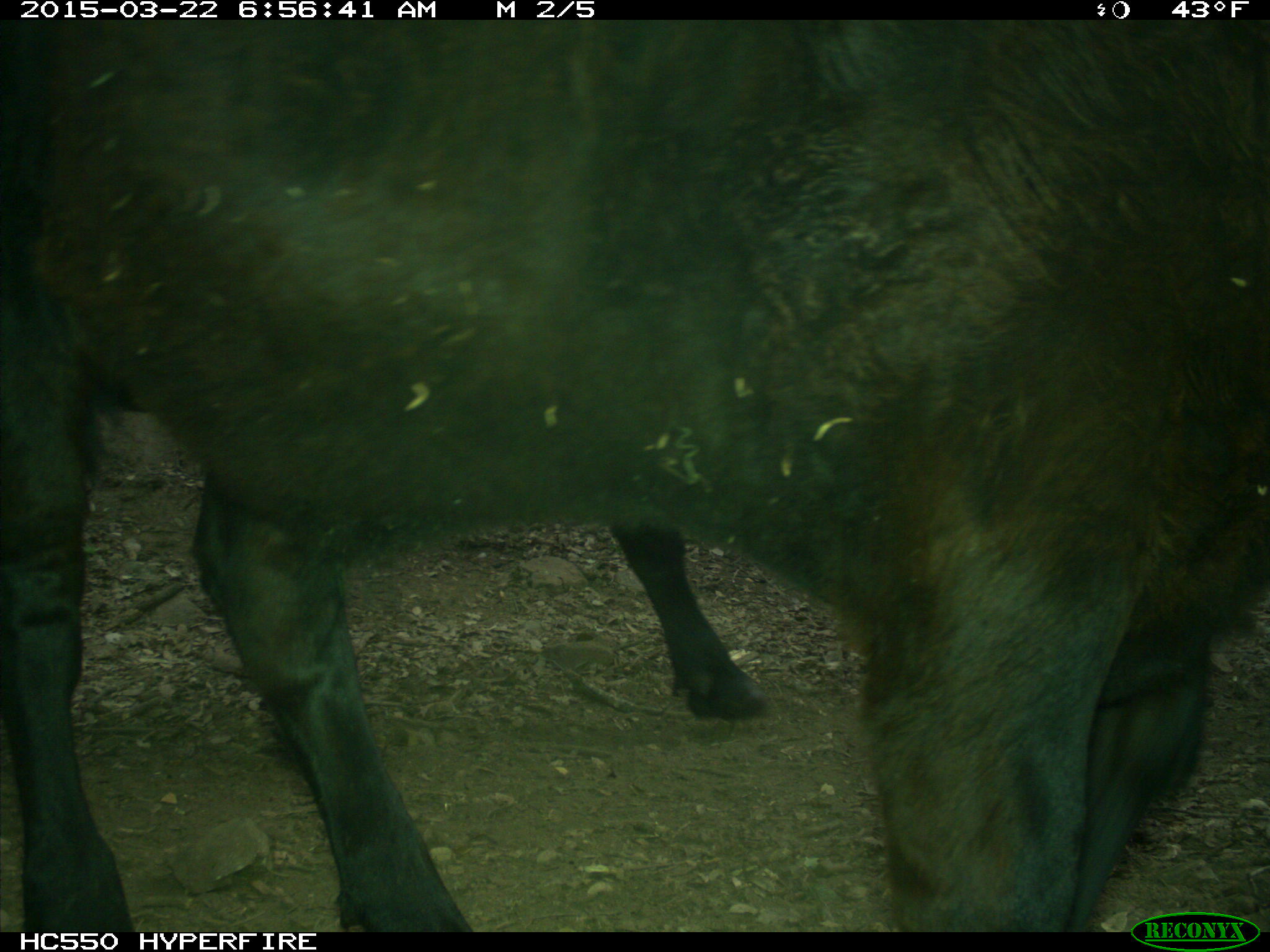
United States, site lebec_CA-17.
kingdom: Animalia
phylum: Chordata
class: Mammalia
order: Artiodactyla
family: Bovidae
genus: Bos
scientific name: Bos taurus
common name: domestic cow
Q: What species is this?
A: Bos taurus (domestic cow).